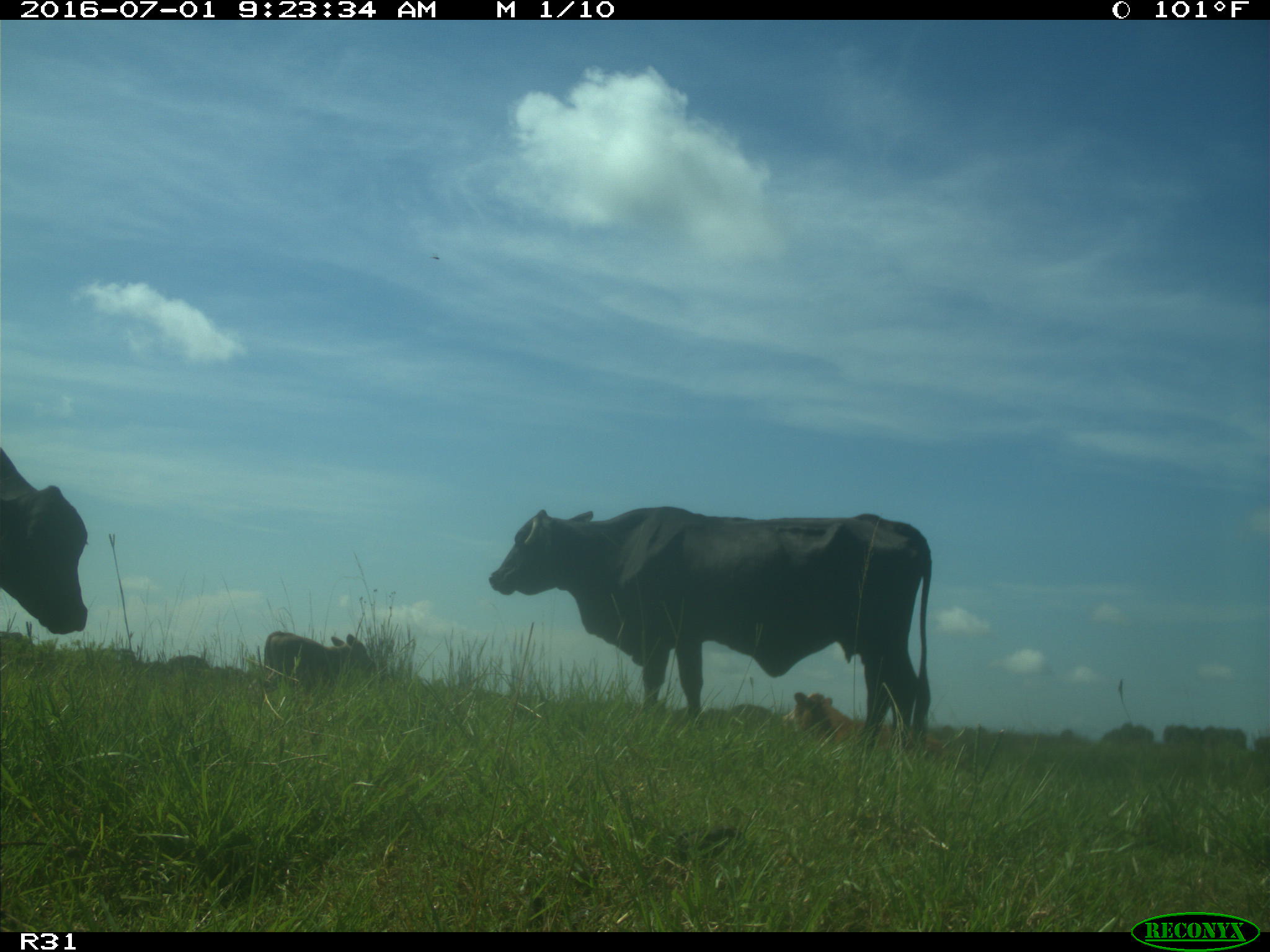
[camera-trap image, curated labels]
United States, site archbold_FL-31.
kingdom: Animalia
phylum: Chordata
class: Mammalia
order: Artiodactyla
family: Bovidae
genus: Bos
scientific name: Bos taurus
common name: domestic cow